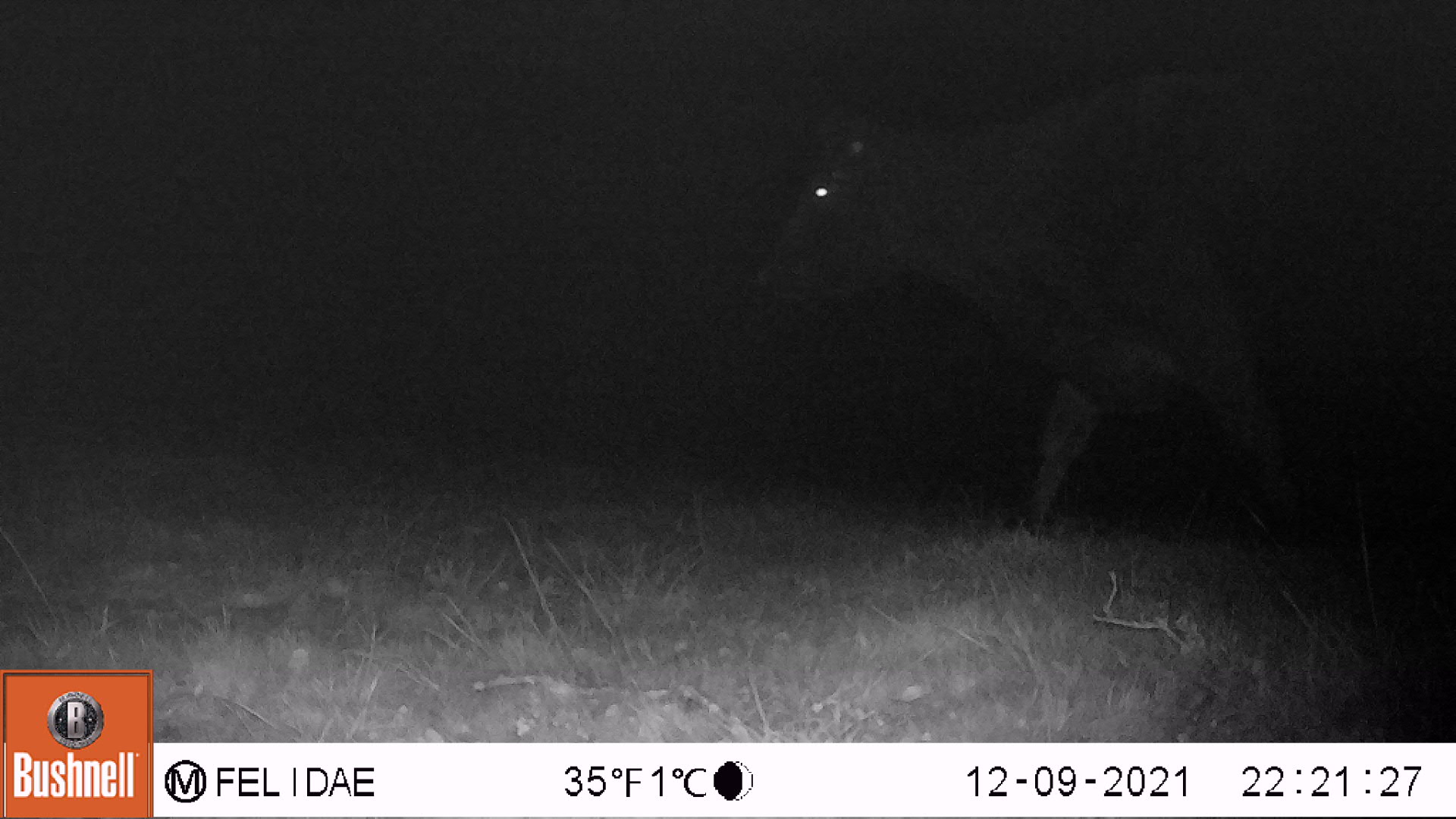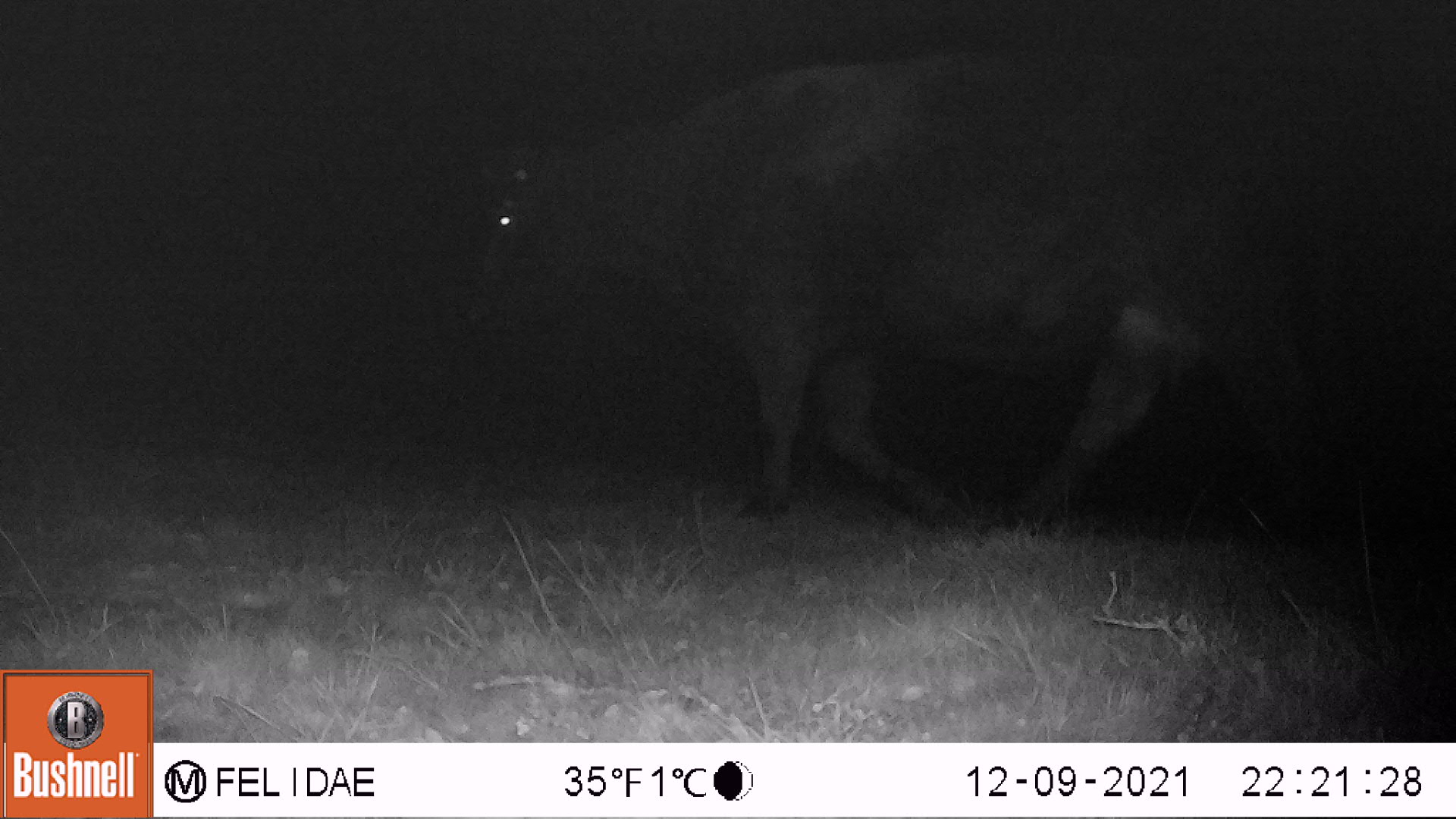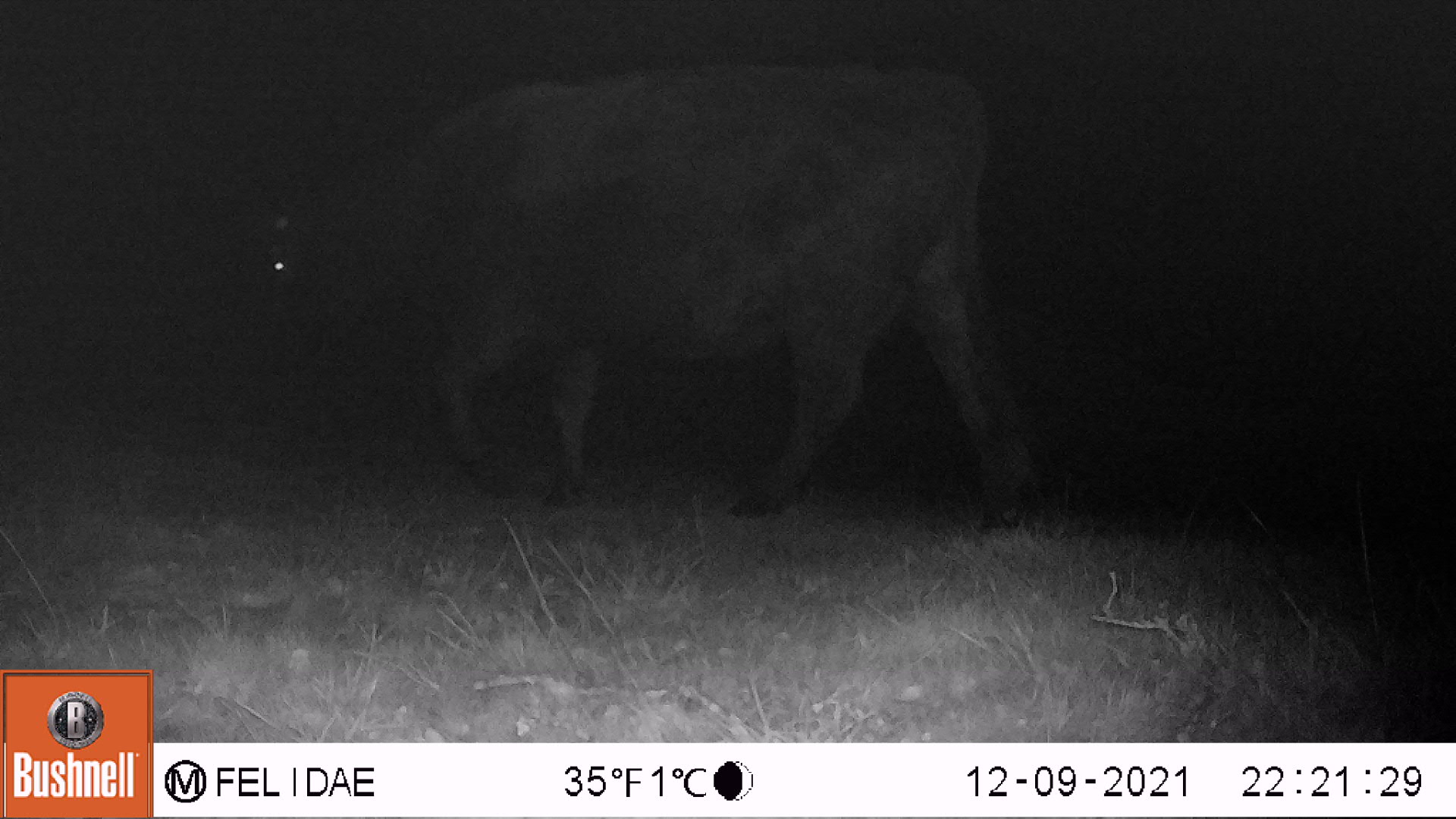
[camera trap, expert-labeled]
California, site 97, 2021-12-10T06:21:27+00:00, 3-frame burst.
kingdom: Animalia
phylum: Chordata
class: Mammalia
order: Artiodactyla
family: Bovidae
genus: Bos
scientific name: Bos taurus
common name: domestic cattle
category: cattle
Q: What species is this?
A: Cattle (domestic cattle) (Bos taurus).